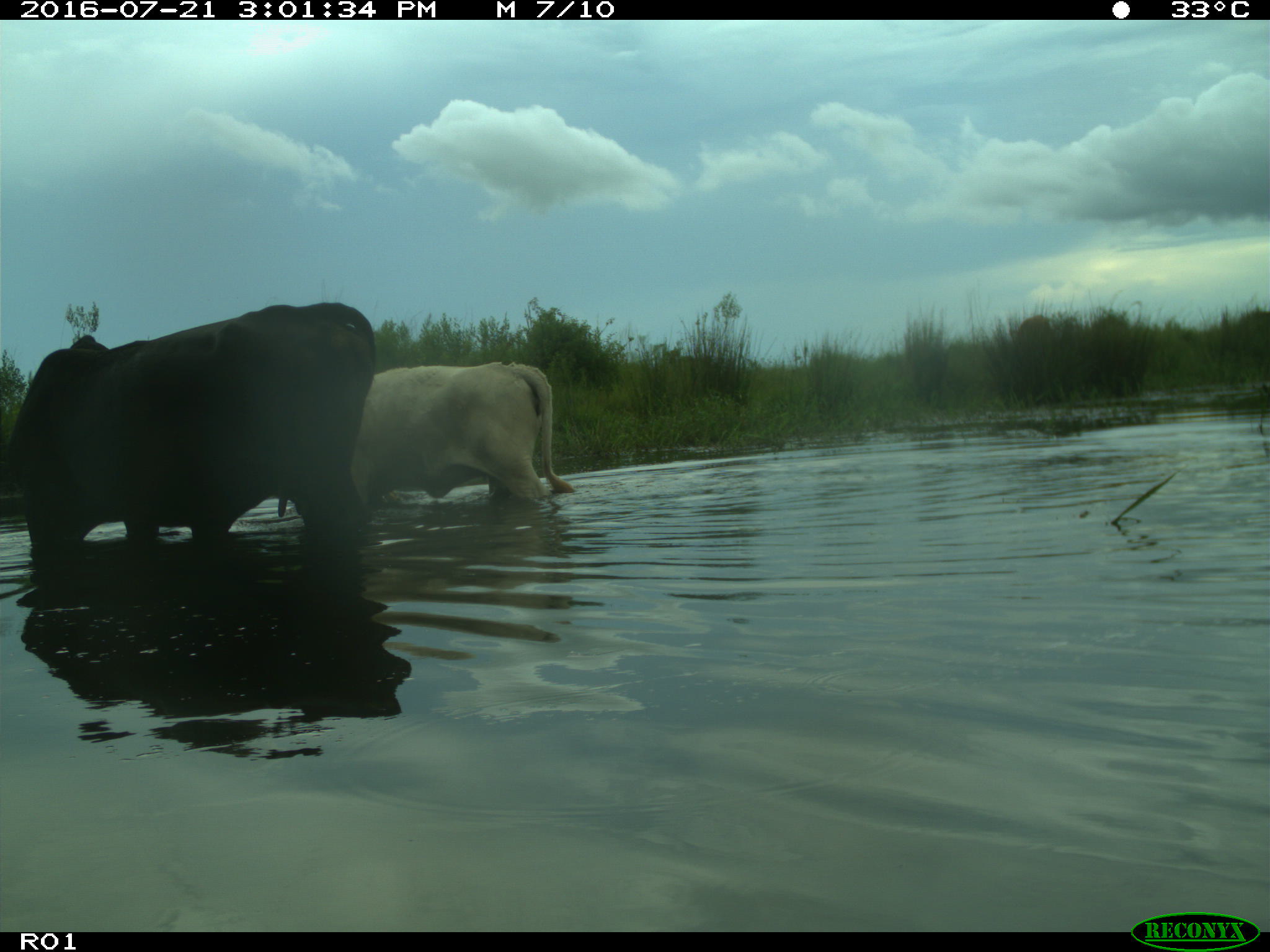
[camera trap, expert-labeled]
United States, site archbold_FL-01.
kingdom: Animalia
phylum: Chordata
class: Mammalia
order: Artiodactyla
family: Bovidae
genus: Bos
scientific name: Bos taurus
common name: domestic cow